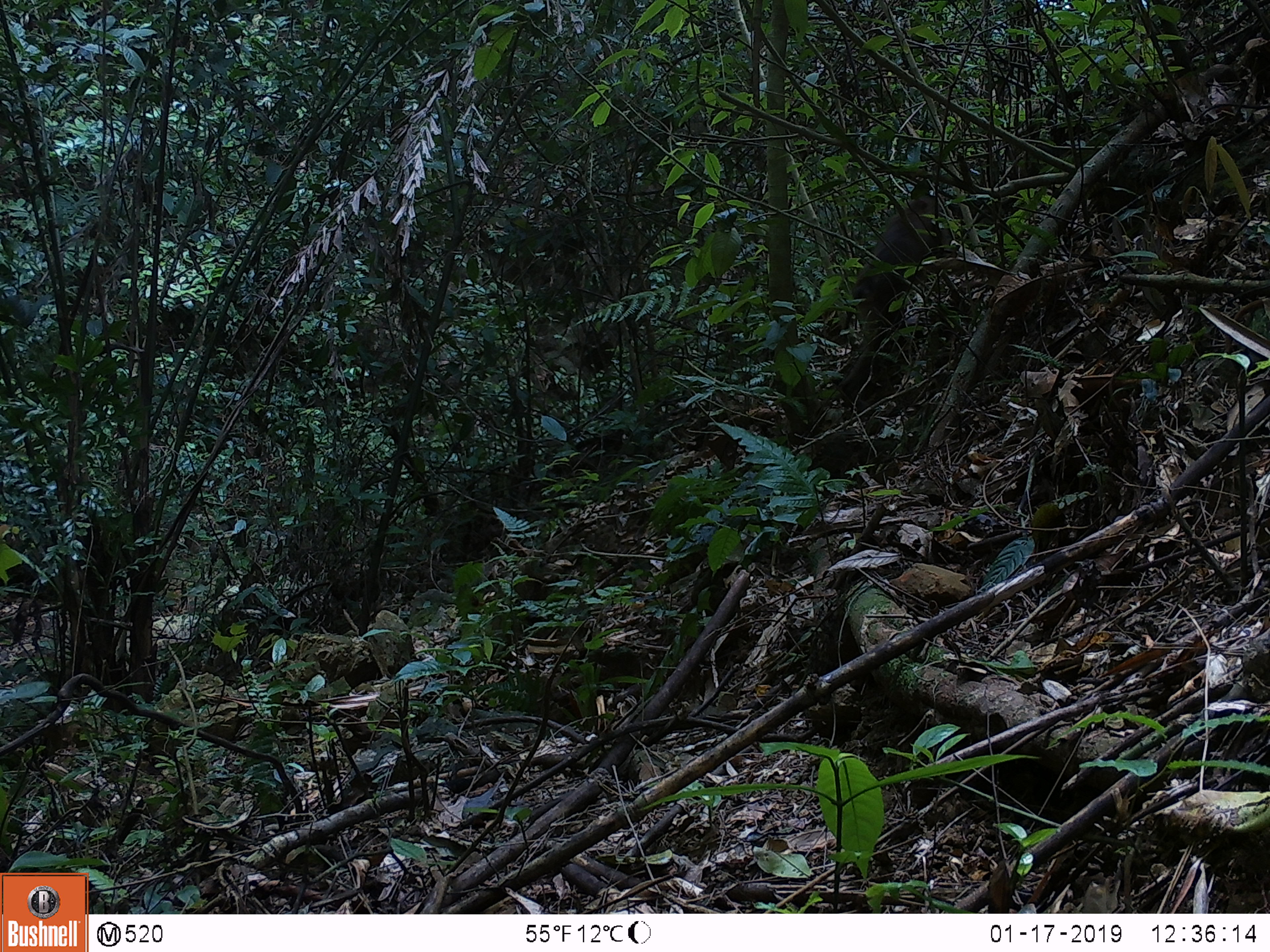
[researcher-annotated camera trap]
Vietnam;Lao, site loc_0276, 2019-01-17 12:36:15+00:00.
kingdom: Animalia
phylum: Chordata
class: Mammalia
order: Primates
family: Cercopithecidae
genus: Macaca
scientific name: Macaca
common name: macaques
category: assam or rhesus macaque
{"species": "assam or rhesus macaque (macaques) (Macaca)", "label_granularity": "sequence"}